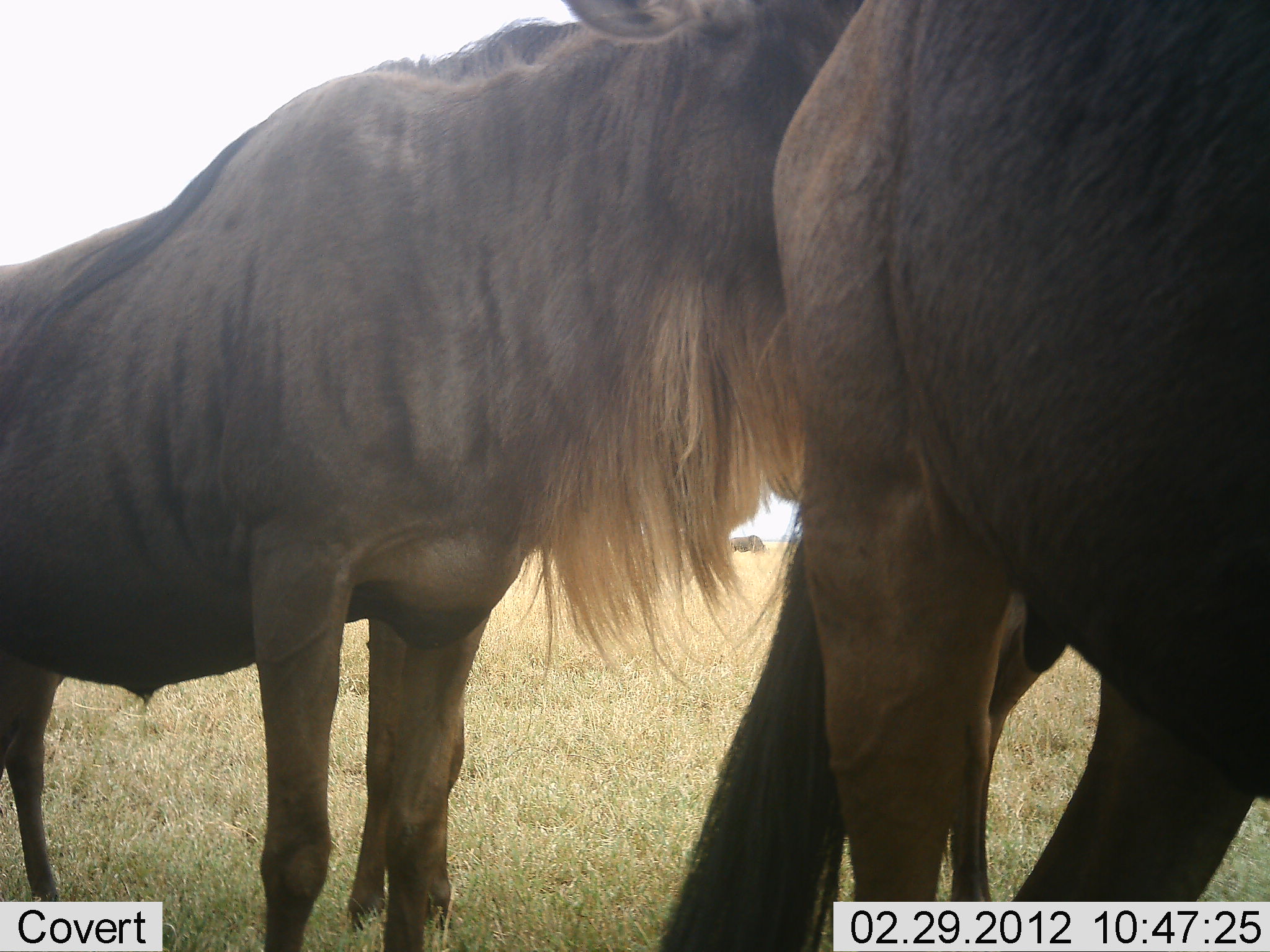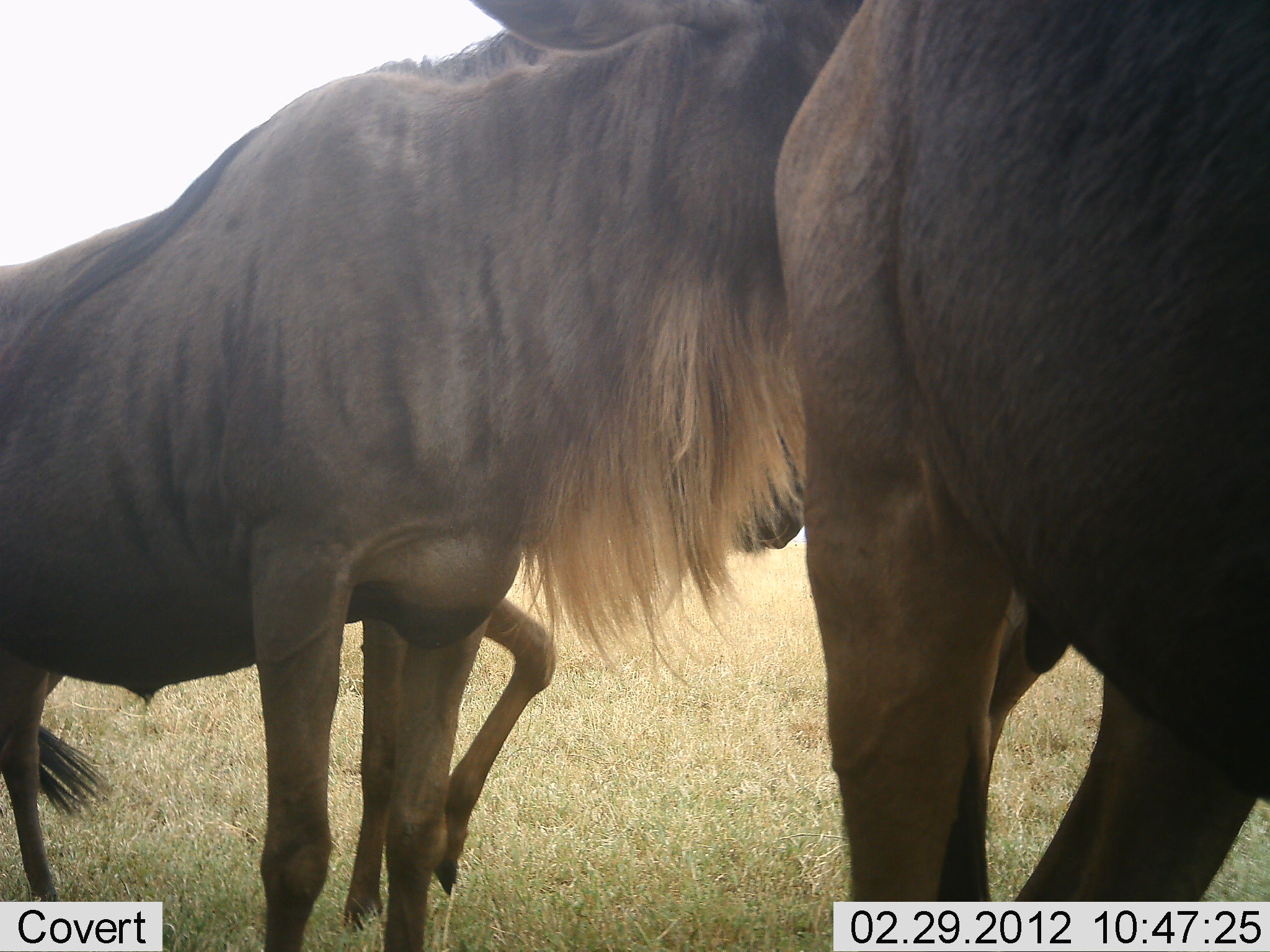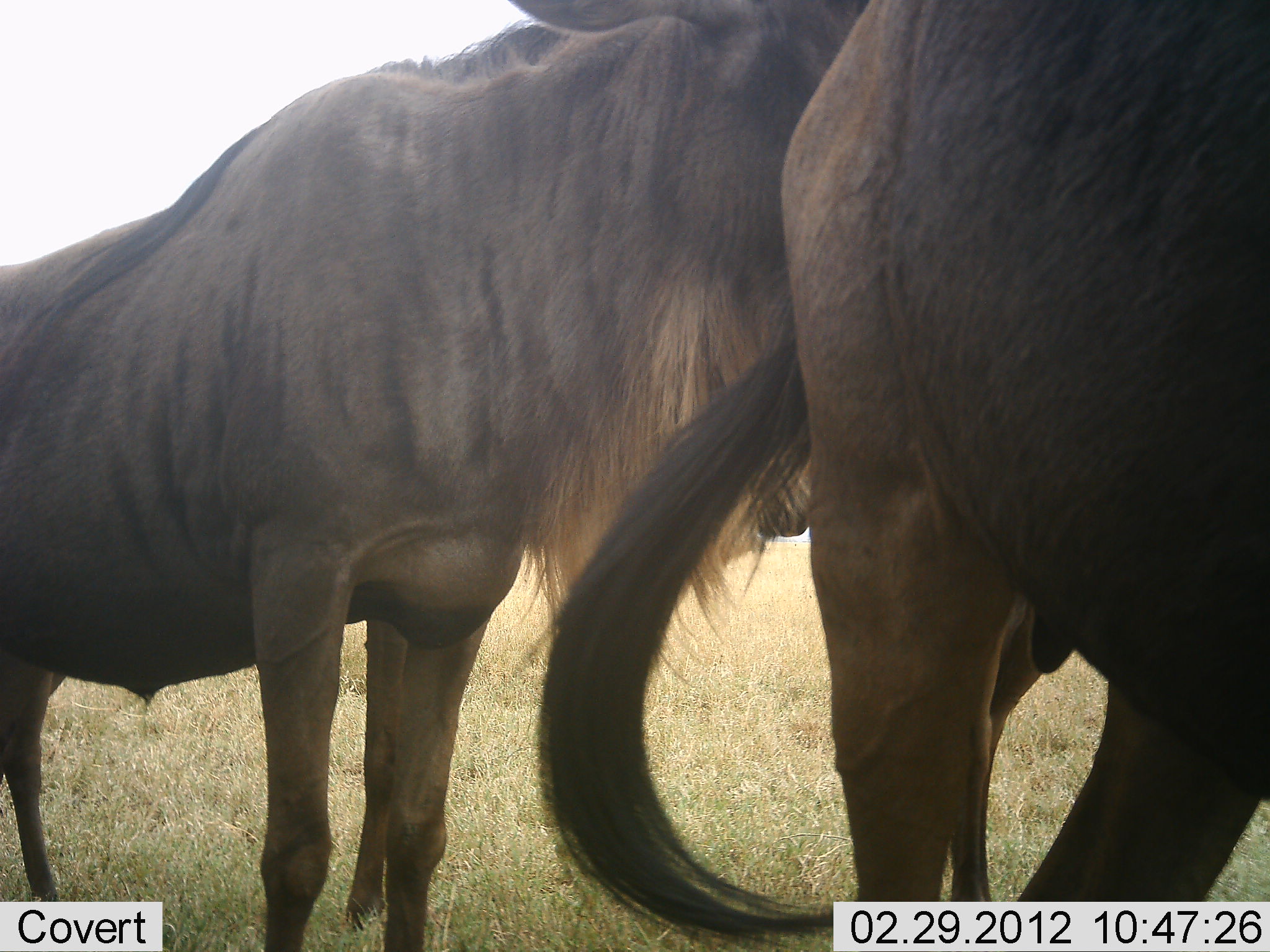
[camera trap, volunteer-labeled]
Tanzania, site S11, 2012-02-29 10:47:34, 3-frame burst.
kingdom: Animalia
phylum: Chordata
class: Mammalia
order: Artiodactyla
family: Bovidae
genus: Connochaetes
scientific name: Connochaetes taurinus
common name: blue wildebeest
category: wildebeest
Wildebeest (blue wildebeest) (Connochaetes taurinus), count 3. Behavior (volunteer vote fractions): standing 100%, resting 0%, moving 6%, interacting 0%. Young present (vote fraction): 18%. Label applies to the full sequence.